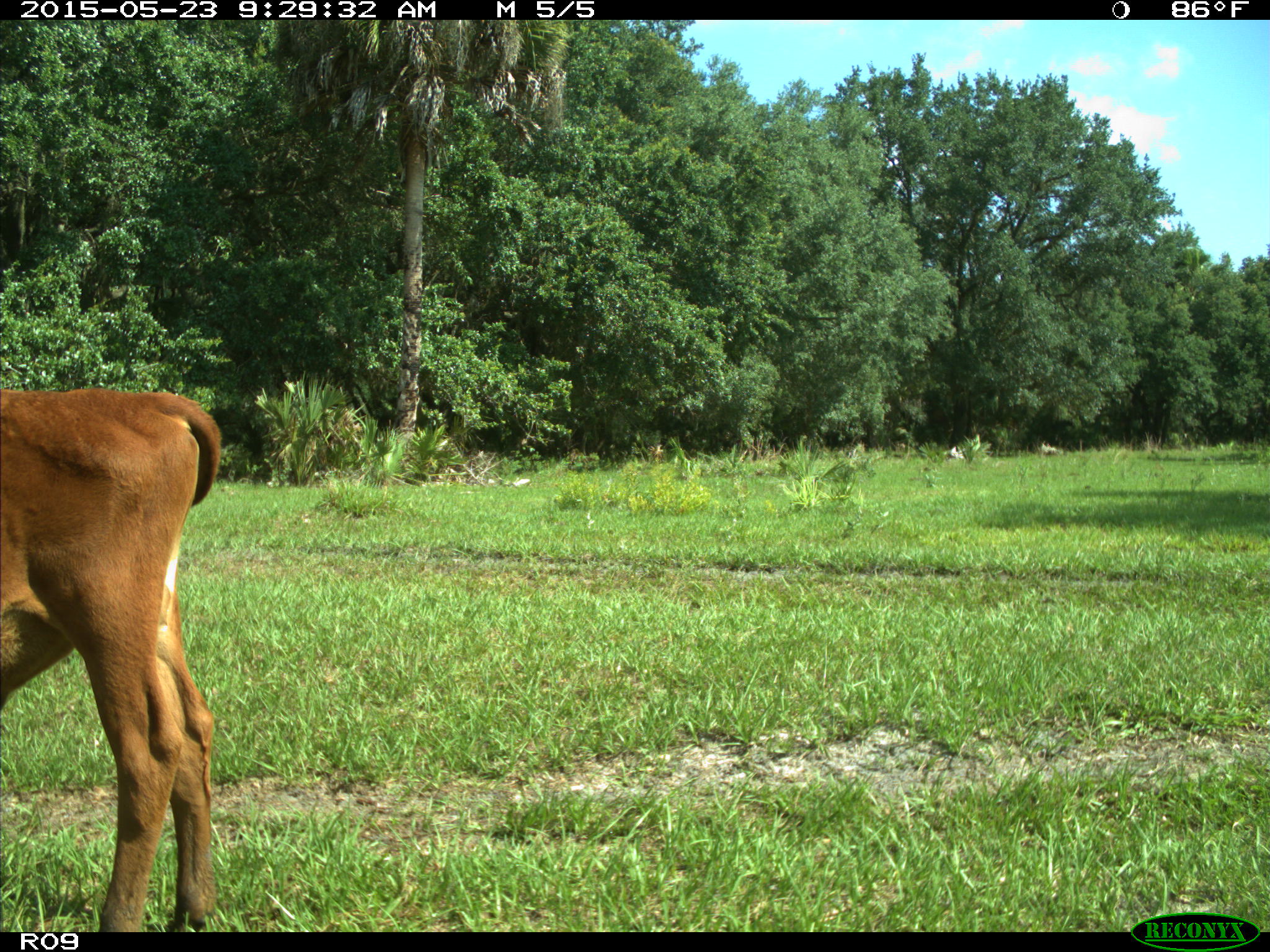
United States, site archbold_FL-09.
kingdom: Animalia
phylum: Chordata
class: Mammalia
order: Artiodactyla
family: Bovidae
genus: Bos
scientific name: Bos taurus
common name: domestic cow